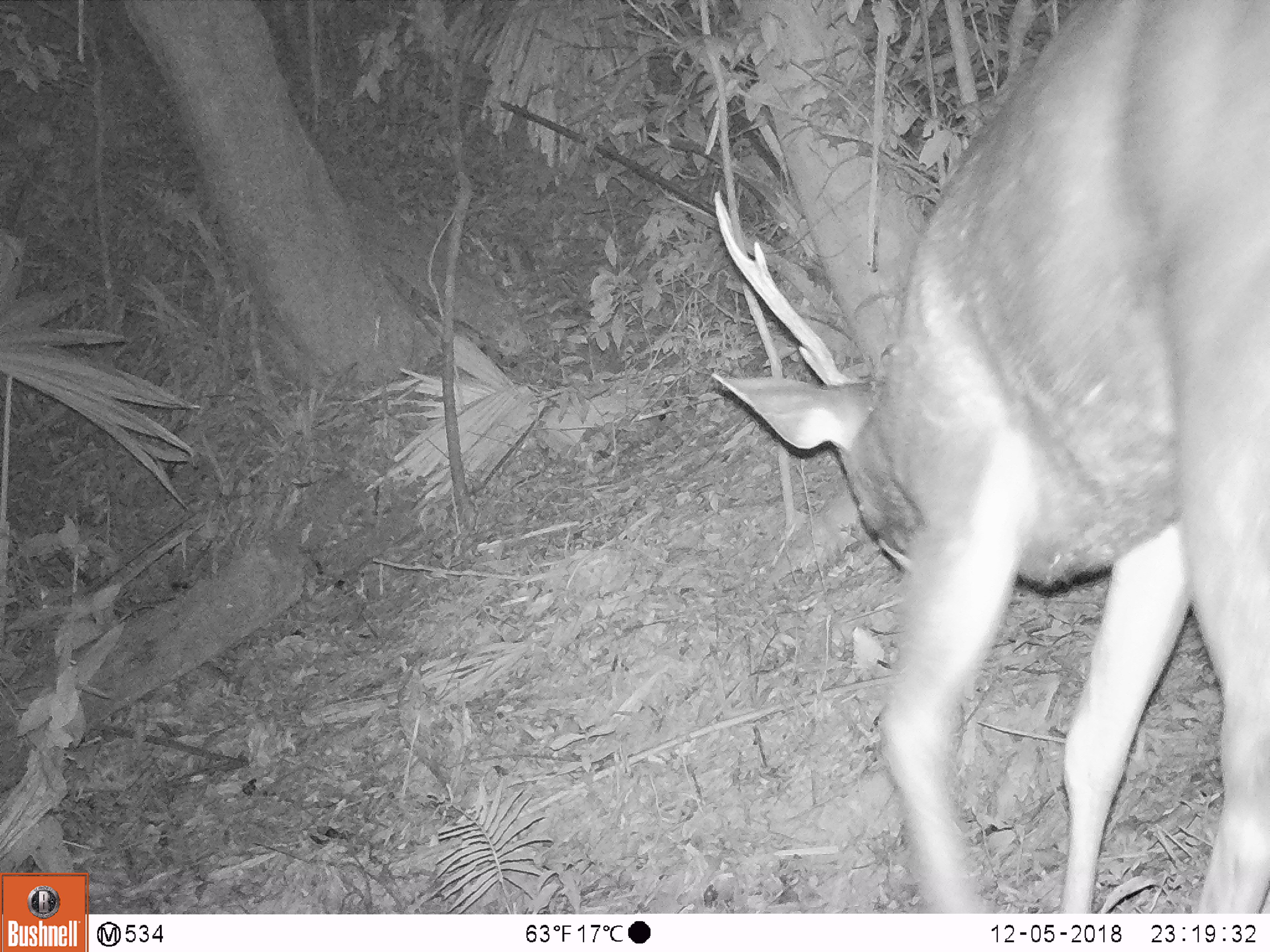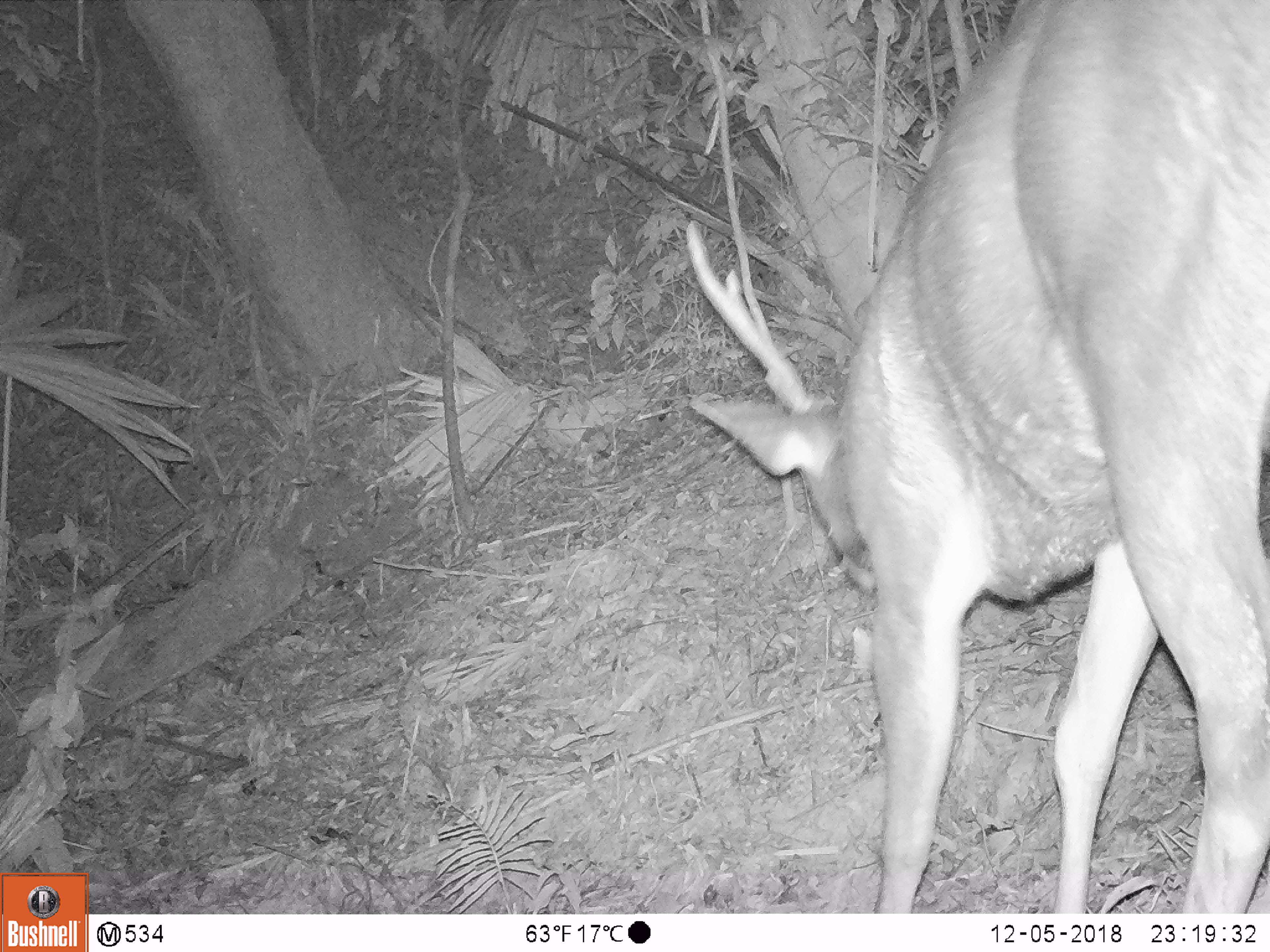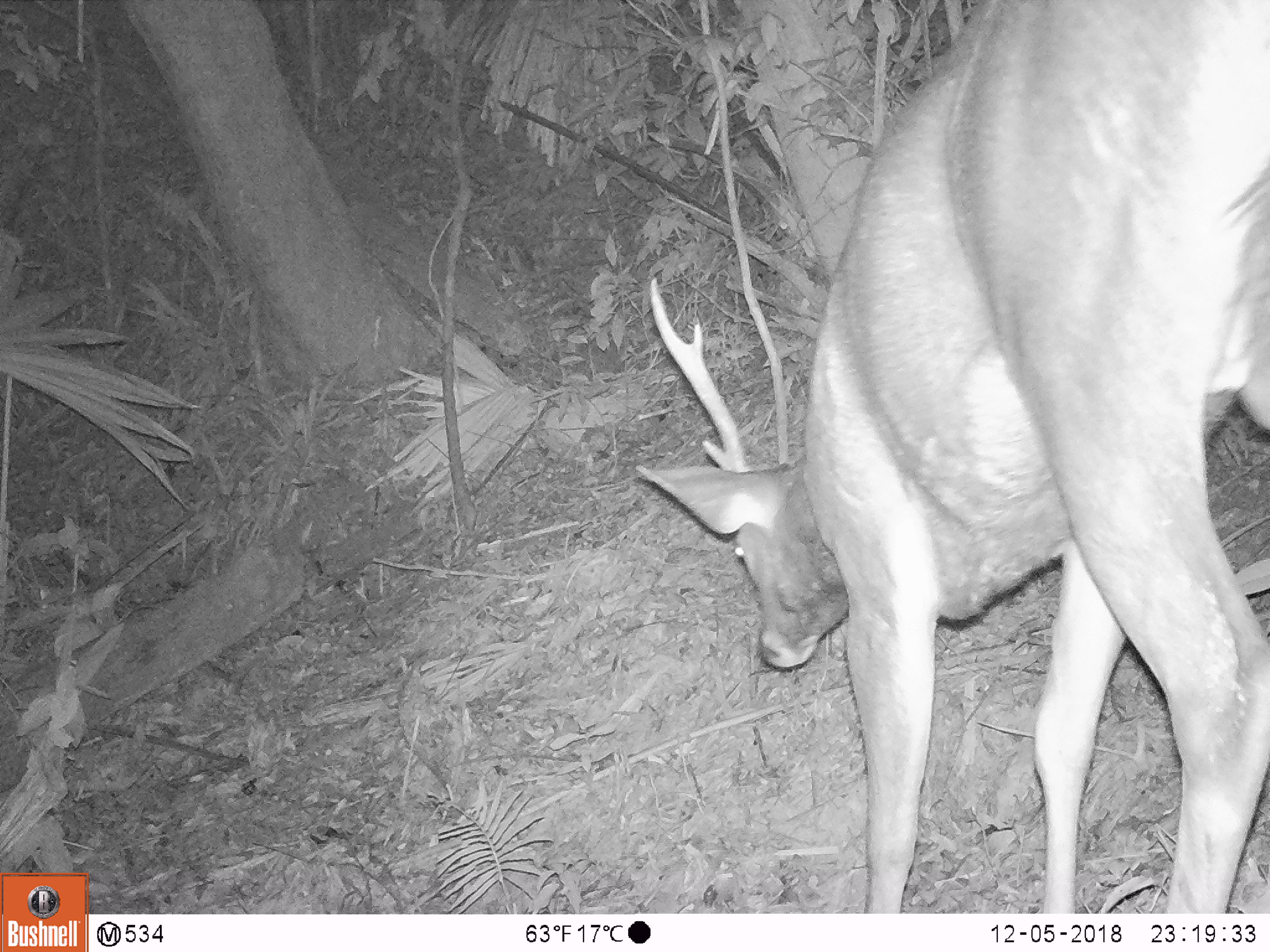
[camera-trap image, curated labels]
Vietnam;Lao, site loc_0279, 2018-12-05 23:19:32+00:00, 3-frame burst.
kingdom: Animalia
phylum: Chordata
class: Mammalia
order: Artiodactyla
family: Cervidae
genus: Rusa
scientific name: Rusa unicolor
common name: sambar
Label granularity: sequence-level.